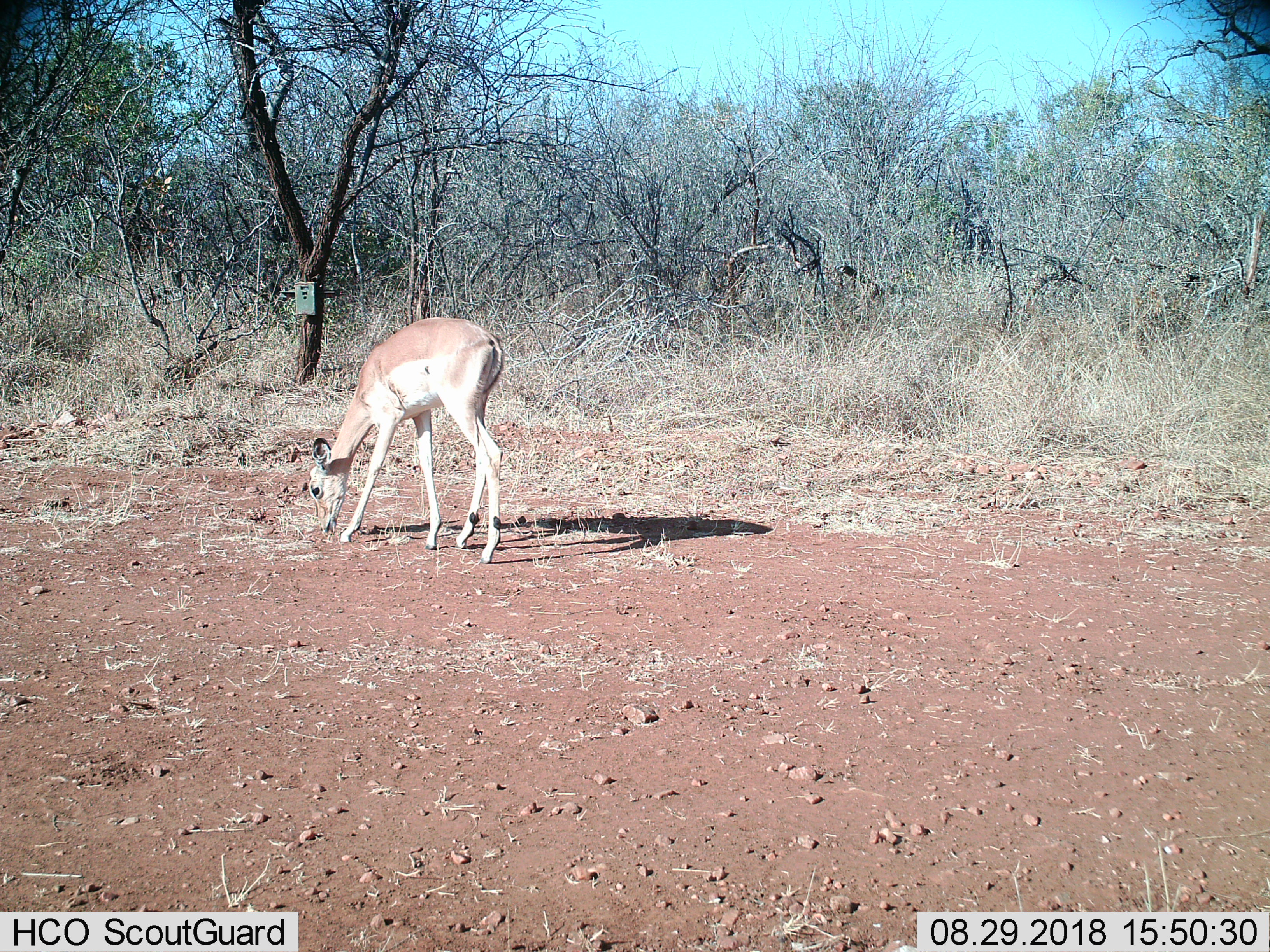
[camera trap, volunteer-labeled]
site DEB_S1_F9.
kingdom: Animalia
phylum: Chordata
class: Mammalia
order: Artiodactyla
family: Bovidae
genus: Aepyceros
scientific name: Aepyceros melampus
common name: impala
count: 1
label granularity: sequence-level